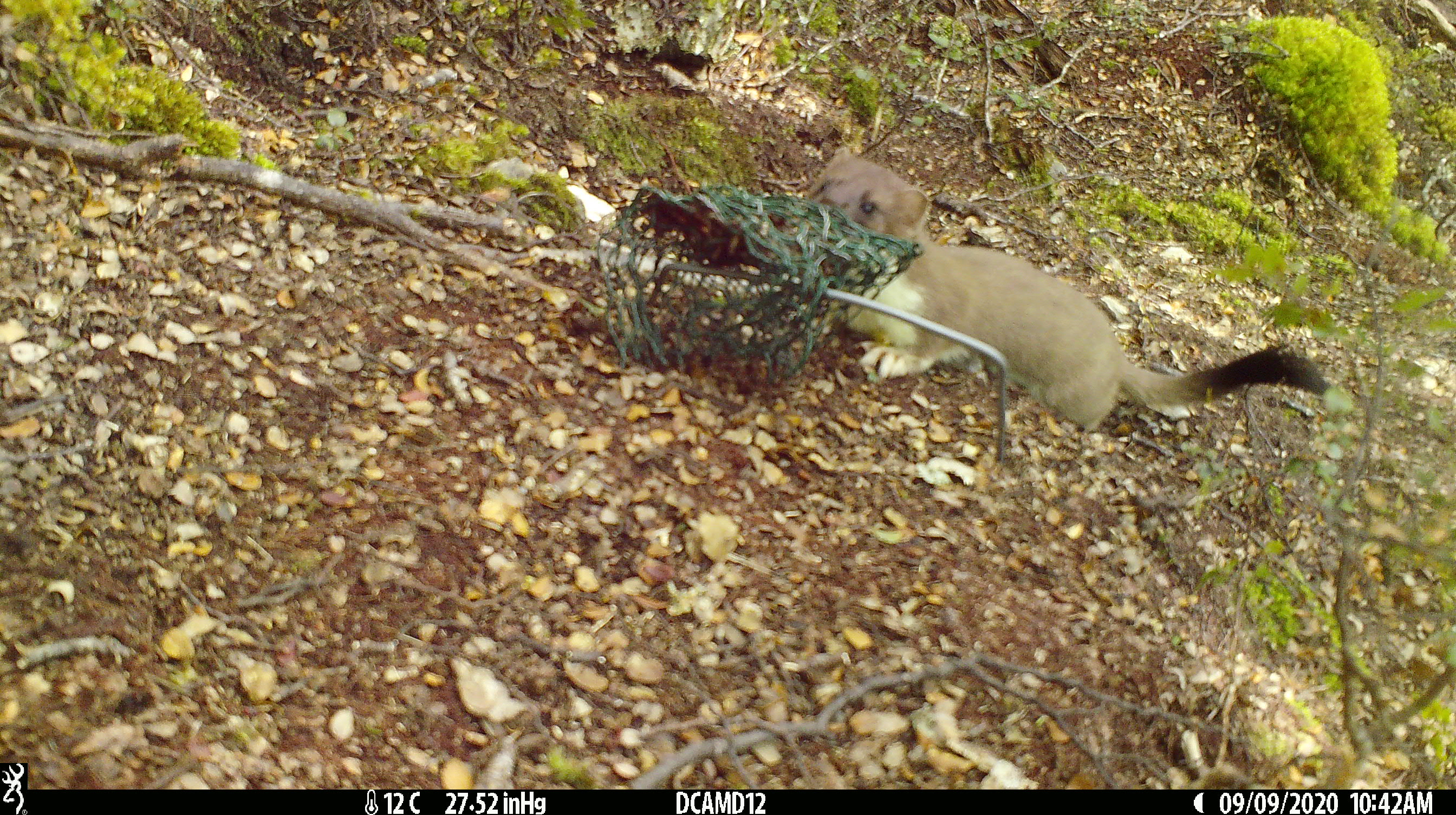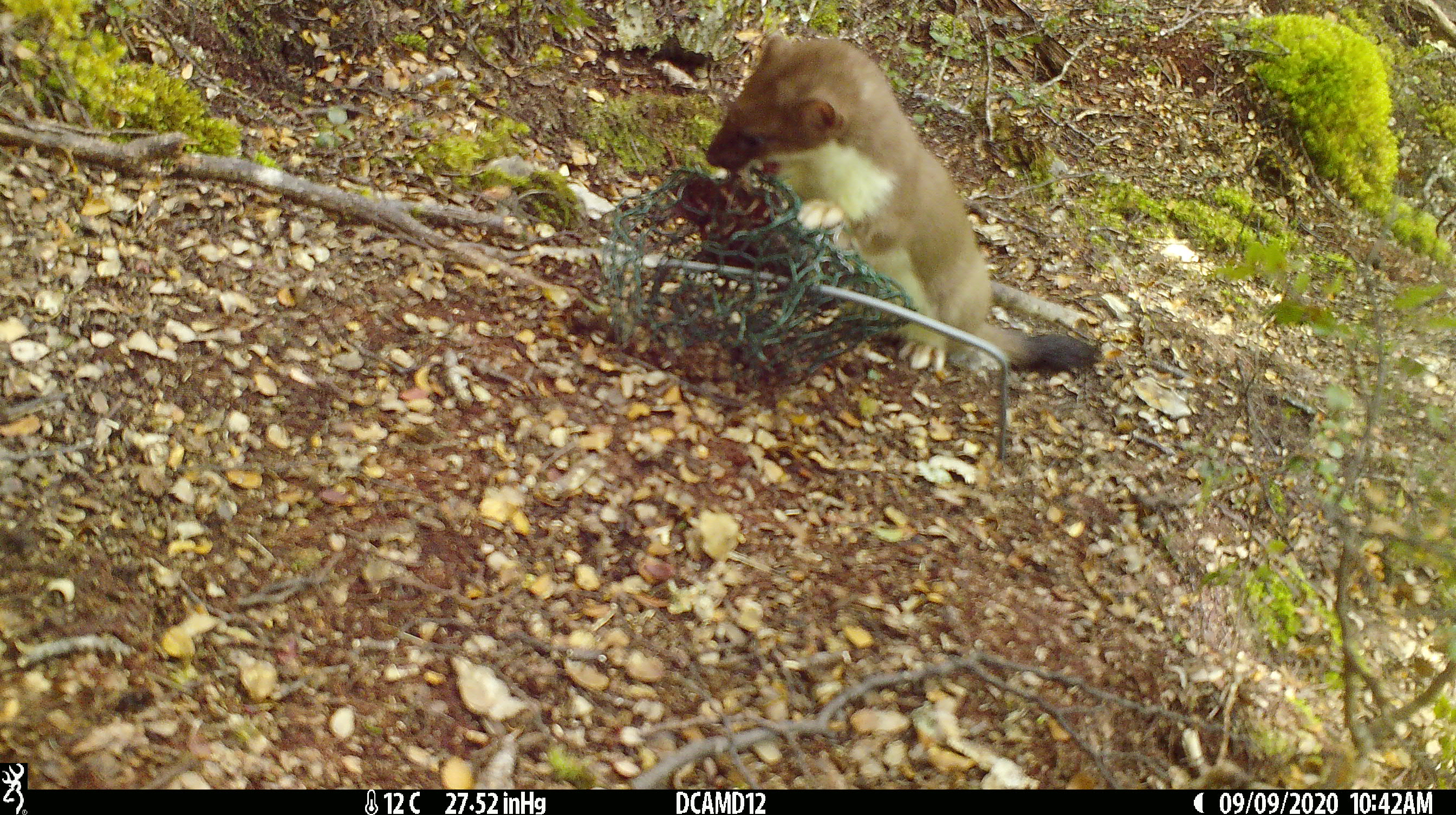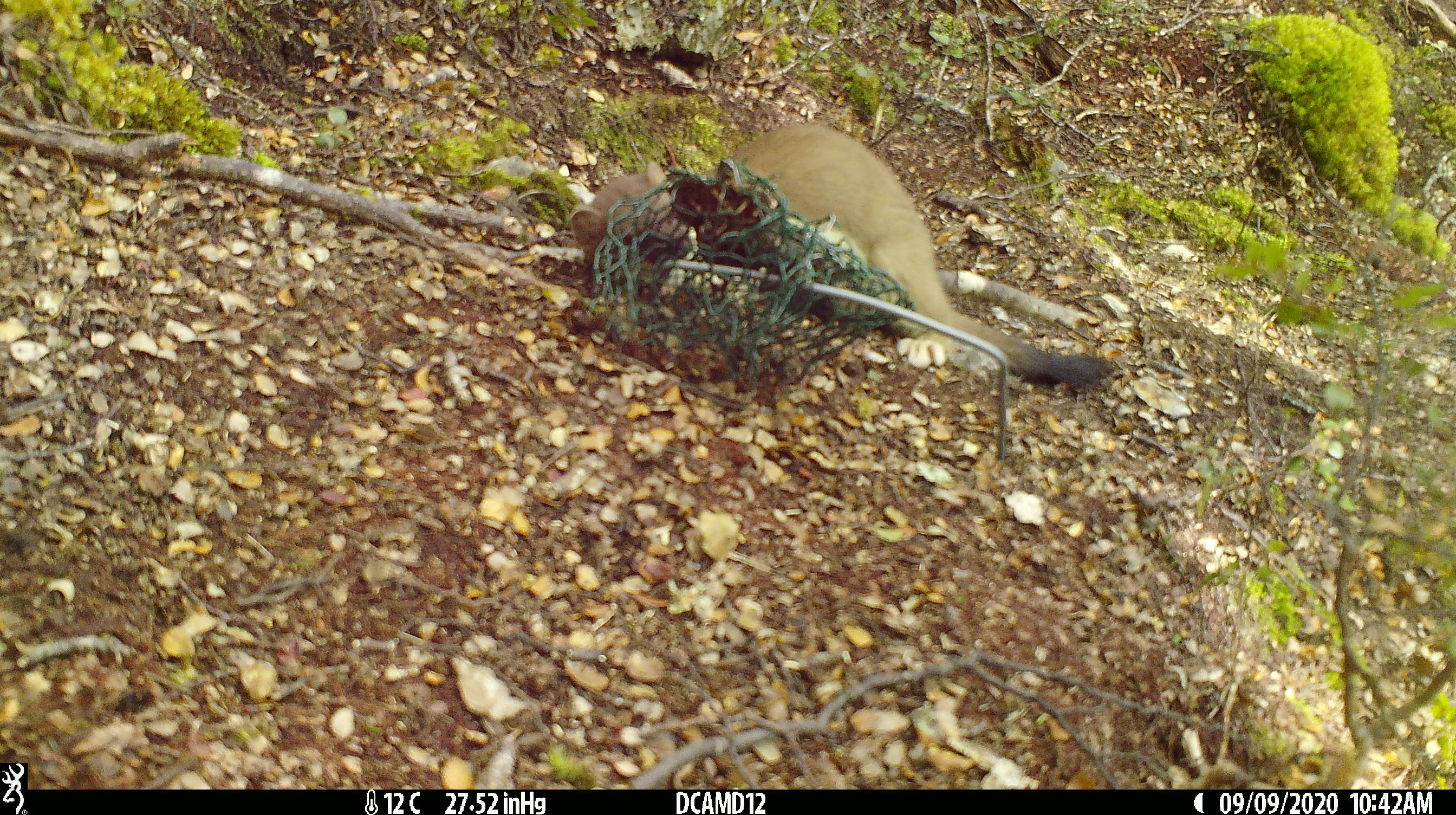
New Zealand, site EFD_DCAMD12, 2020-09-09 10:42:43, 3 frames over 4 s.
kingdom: Animalia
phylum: Chordata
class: Mammalia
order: Carnivora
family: Mustelidae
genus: Mustela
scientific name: Mustela erminea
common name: stoat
Stoat (Mustela erminea).